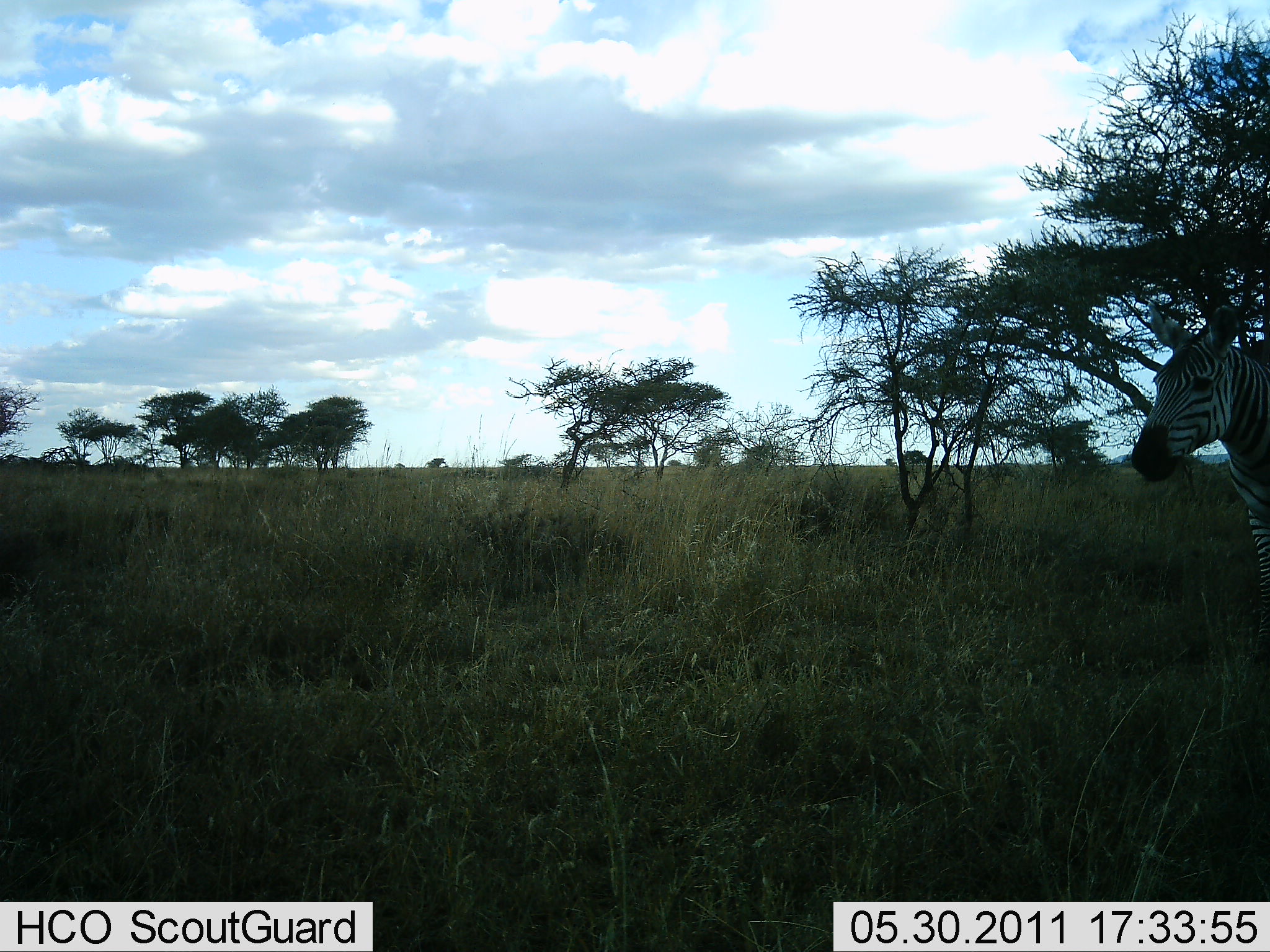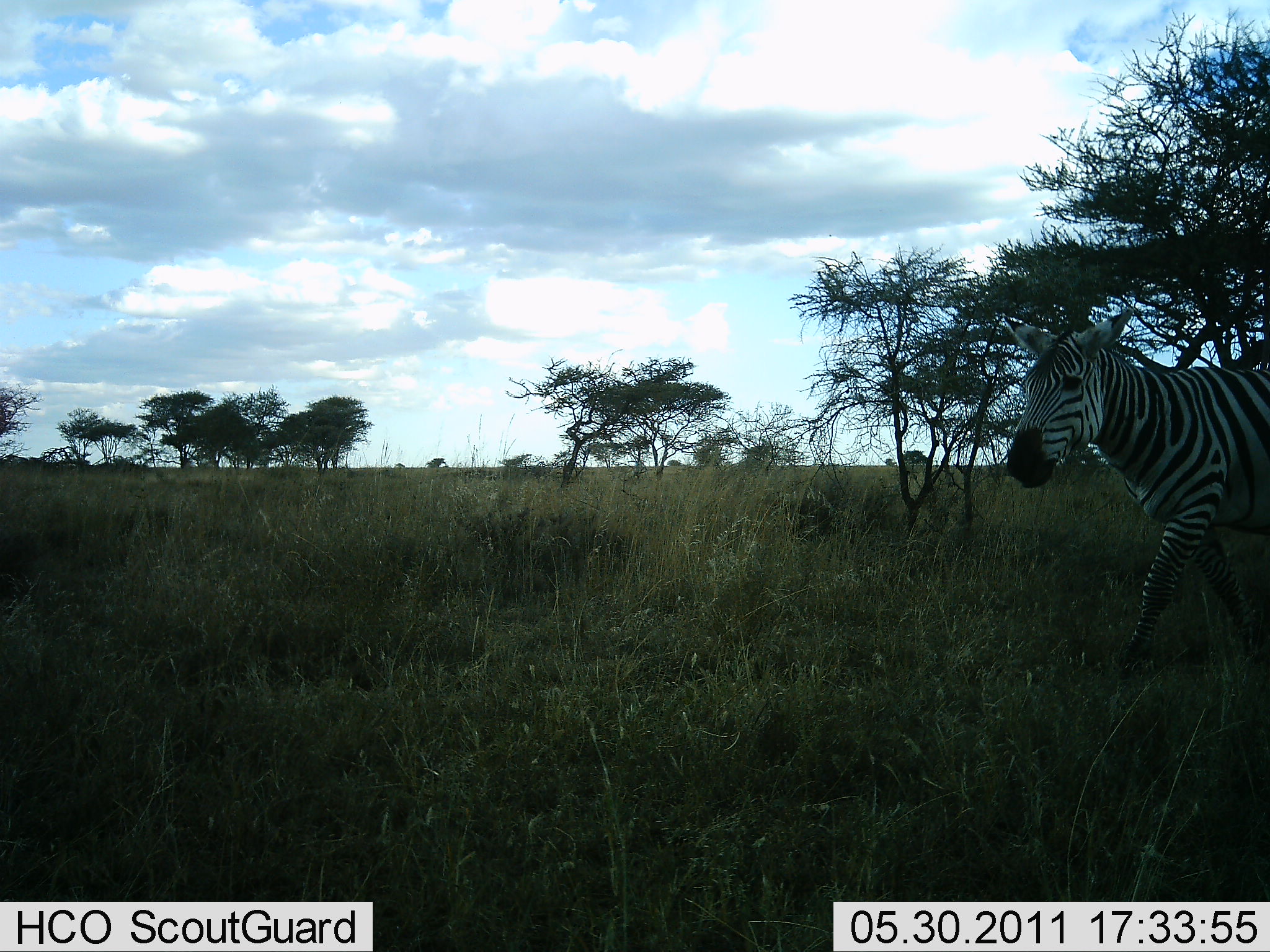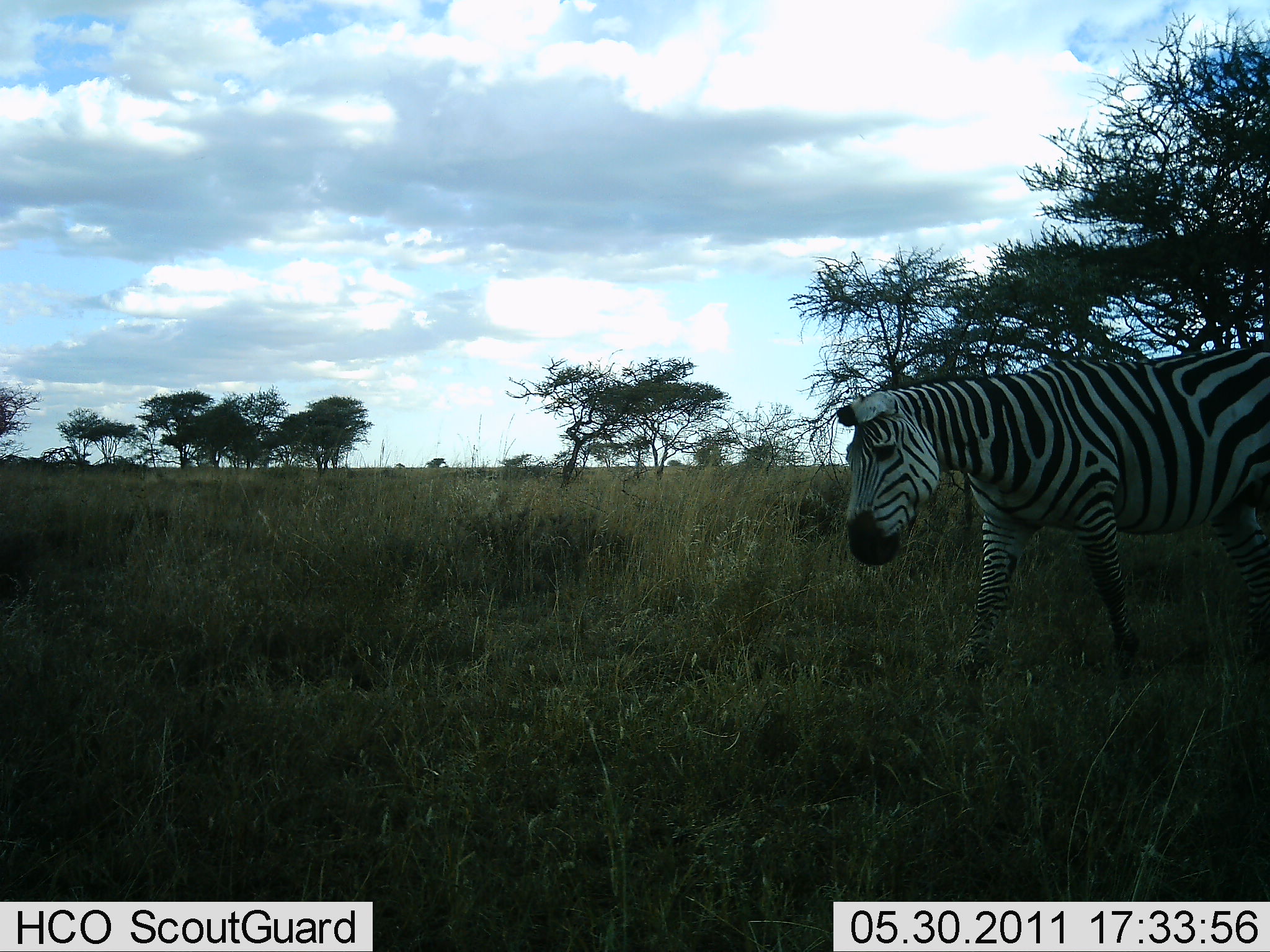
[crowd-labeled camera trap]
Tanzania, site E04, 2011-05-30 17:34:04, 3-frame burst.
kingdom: Animalia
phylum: Chordata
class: Mammalia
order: Perissodactyla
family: Equidae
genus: Equus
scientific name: Equus quagga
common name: plains zebra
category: zebra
Zebra (plains zebra) (Equus quagga), count 1. Behavior (volunteer vote fractions): standing 17%, resting 0%, moving 92%, interacting 0%. Young present (vote fraction): 0%. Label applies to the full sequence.